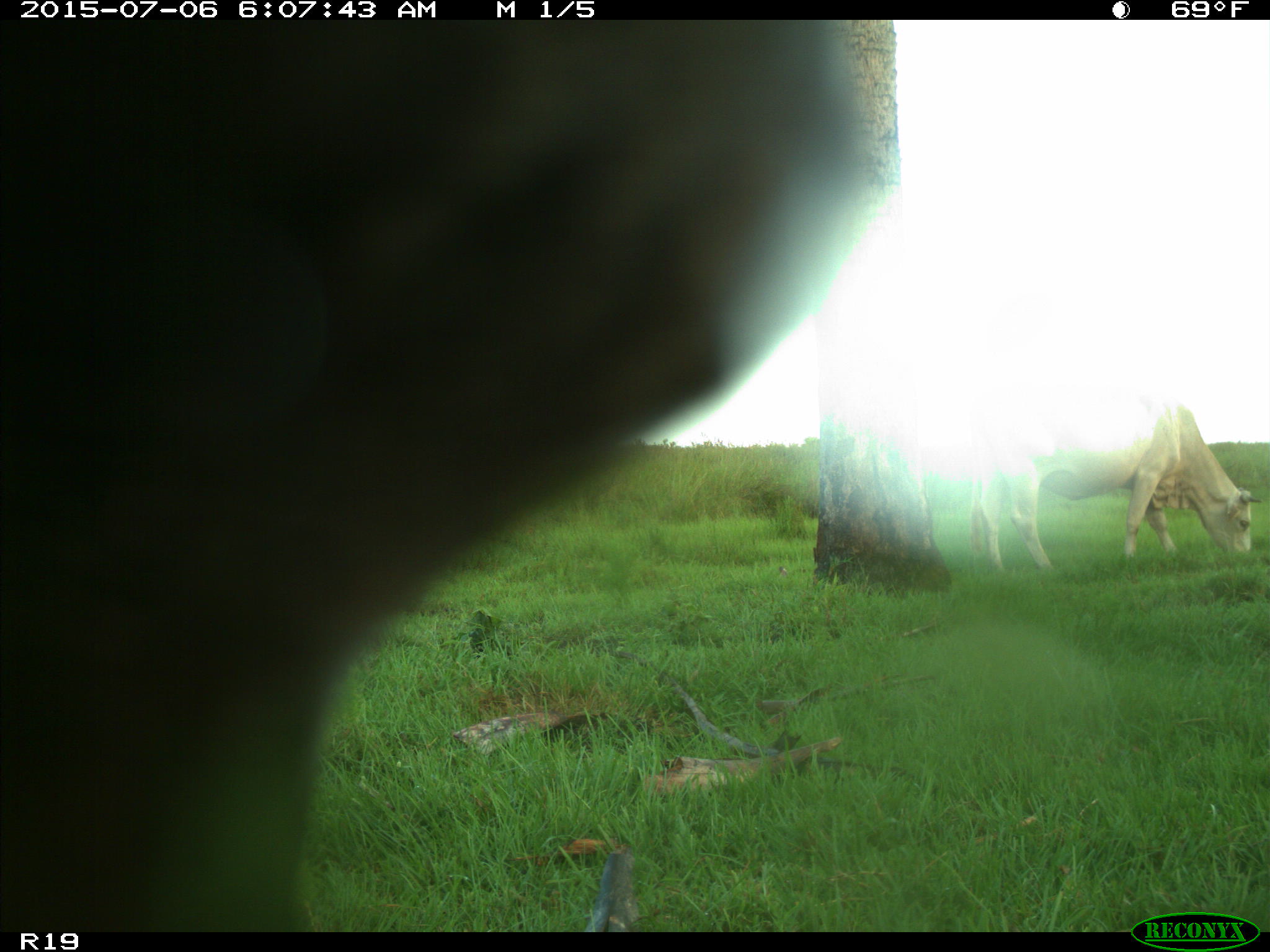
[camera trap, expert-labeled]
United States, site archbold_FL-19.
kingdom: Animalia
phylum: Chordata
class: Mammalia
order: Artiodactyla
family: Bovidae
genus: Bos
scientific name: Bos taurus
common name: domestic cow